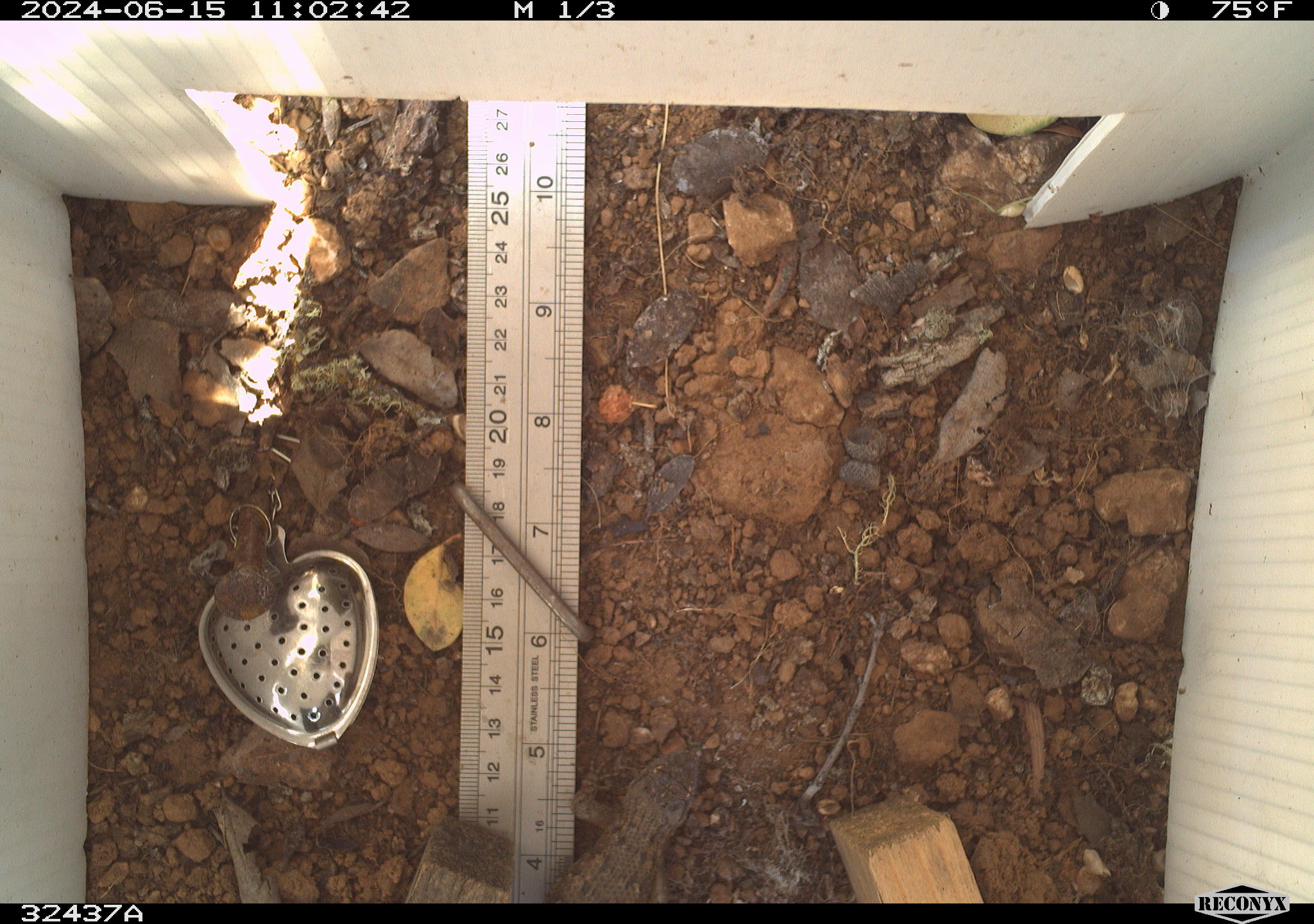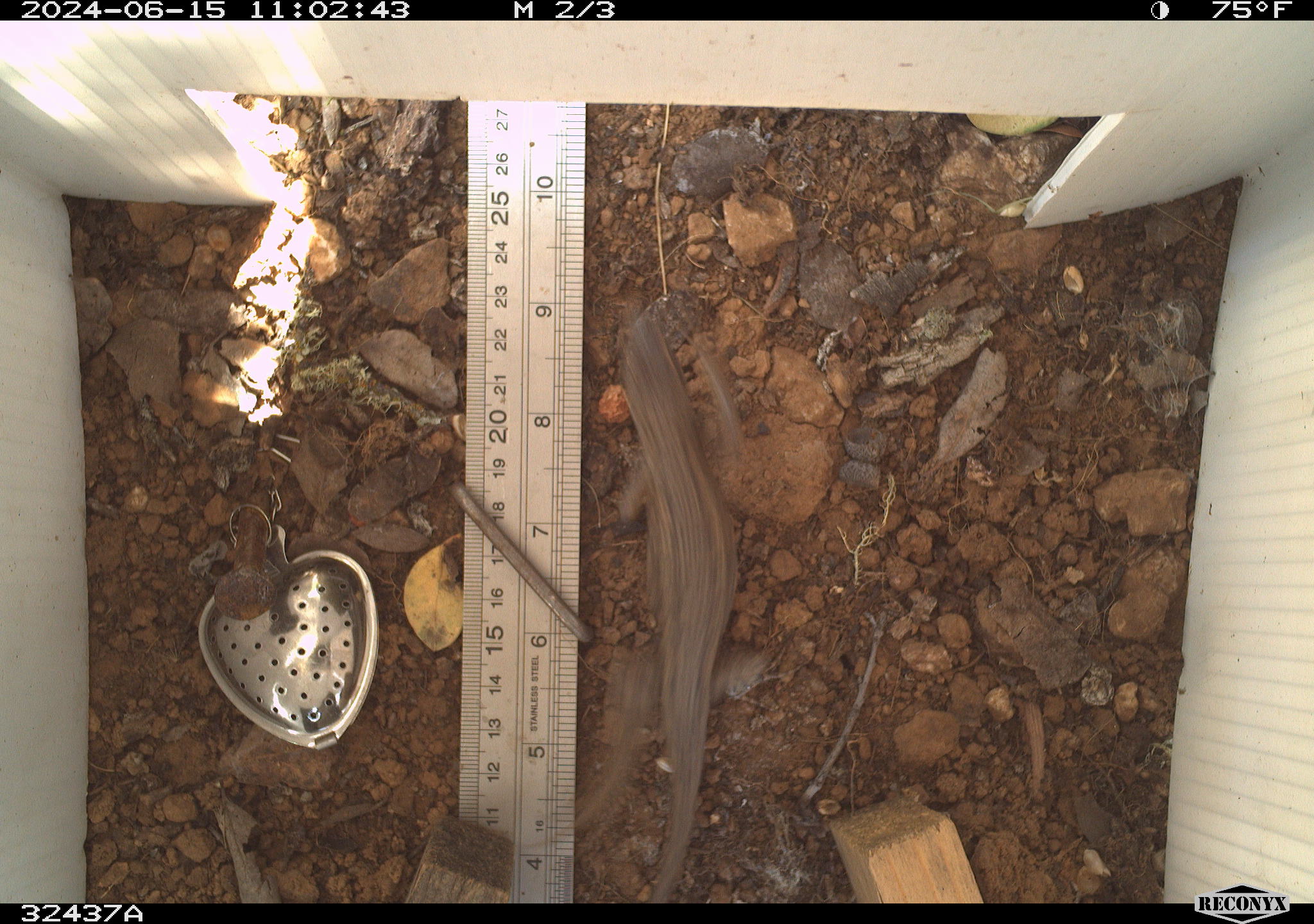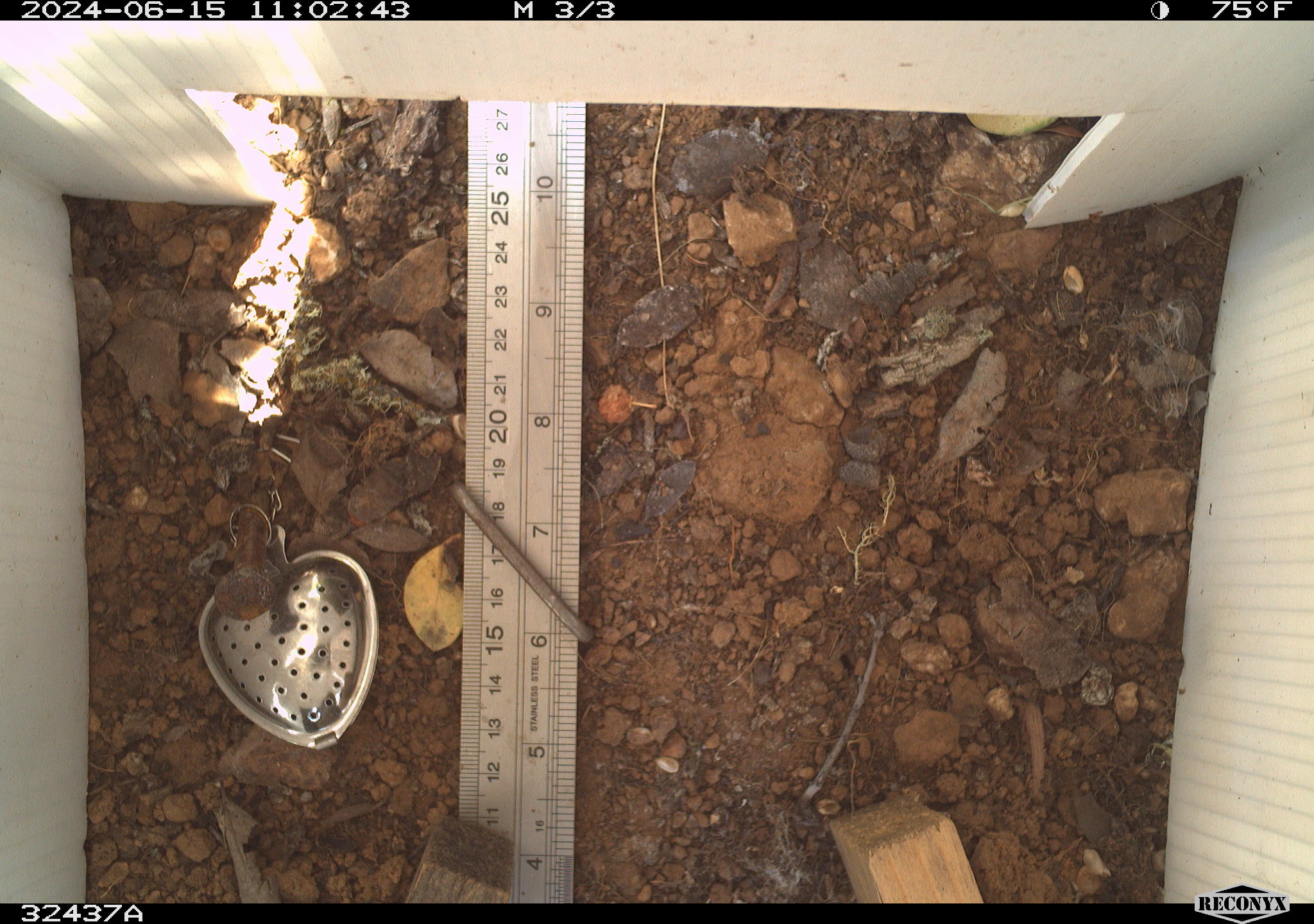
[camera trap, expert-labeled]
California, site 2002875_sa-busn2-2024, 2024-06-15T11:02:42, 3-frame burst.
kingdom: Animalia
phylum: Chordata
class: Reptilia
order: Squamata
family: Phrynosomatidae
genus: Sceloporus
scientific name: Sceloporus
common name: spiny lizards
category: sceloporus species